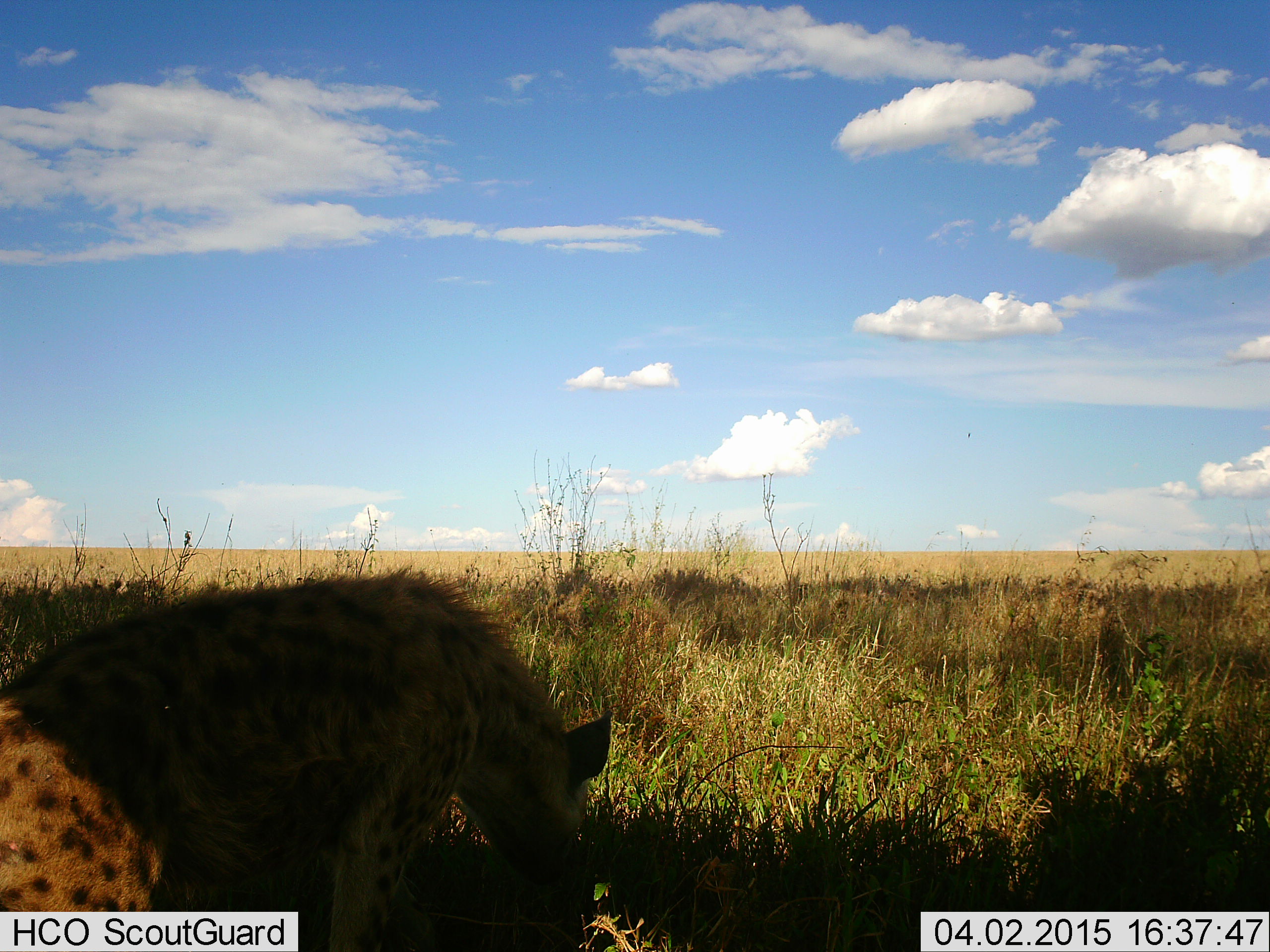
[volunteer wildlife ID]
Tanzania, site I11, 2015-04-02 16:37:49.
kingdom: Animalia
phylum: Chordata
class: Mammalia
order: Carnivora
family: Hyaenidae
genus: Crocuta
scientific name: Crocuta crocuta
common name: spotted hyena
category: hyenaspotted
Hyenaspotted (spotted hyena) (Crocuta crocuta), count 1. Behavior (volunteer vote fractions): standing 40%, resting 10%, moving 20%, interacting 0%. Young present (vote fraction): 0%. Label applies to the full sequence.